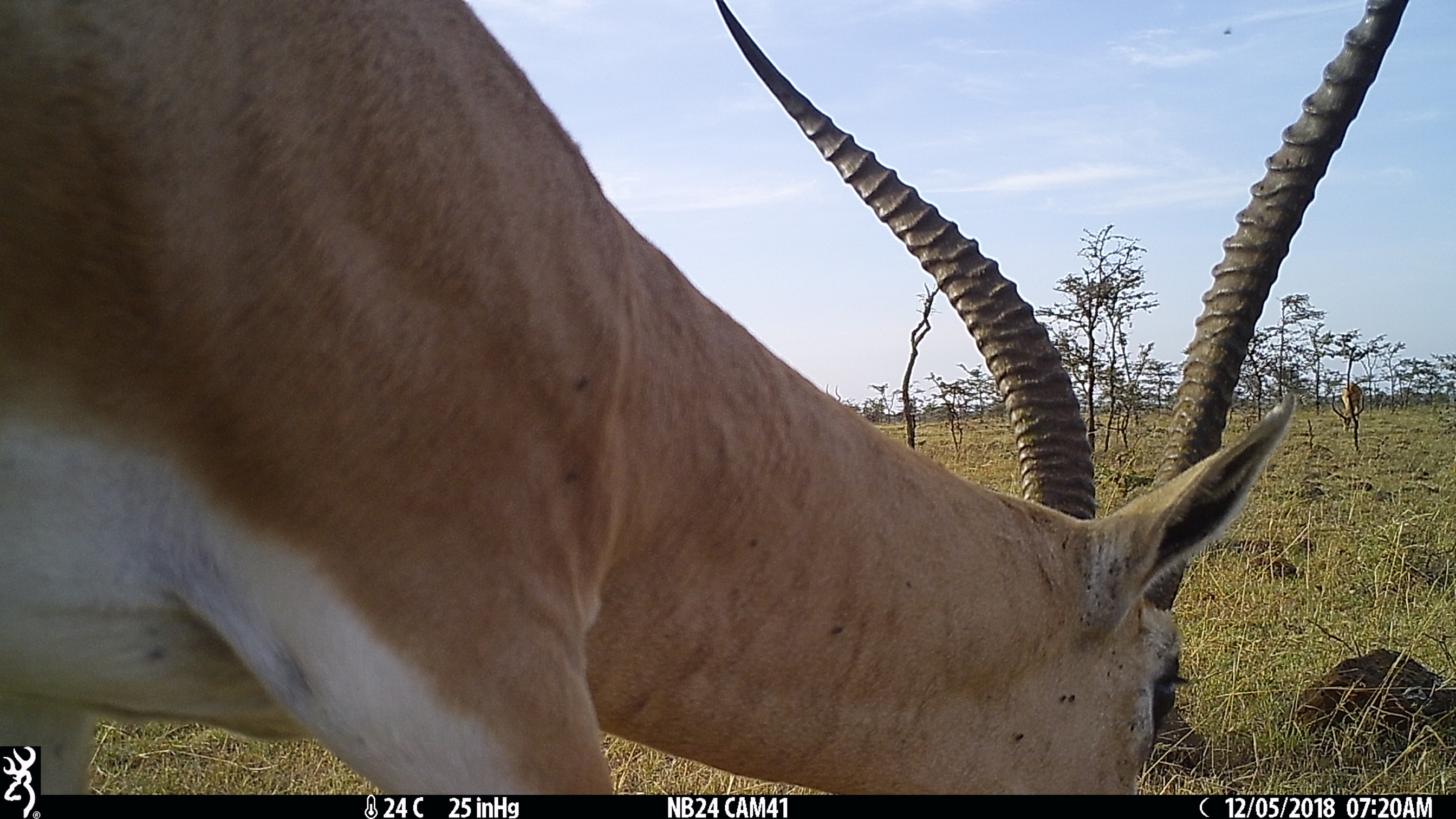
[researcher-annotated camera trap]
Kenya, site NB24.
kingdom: Animalia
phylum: Chordata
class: Mammalia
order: Artiodactyla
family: Bovidae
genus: Nanger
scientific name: Nanger granti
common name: grant's gazelle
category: gazelle grants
Gazelle grants (grant's gazelle) (Nanger granti).